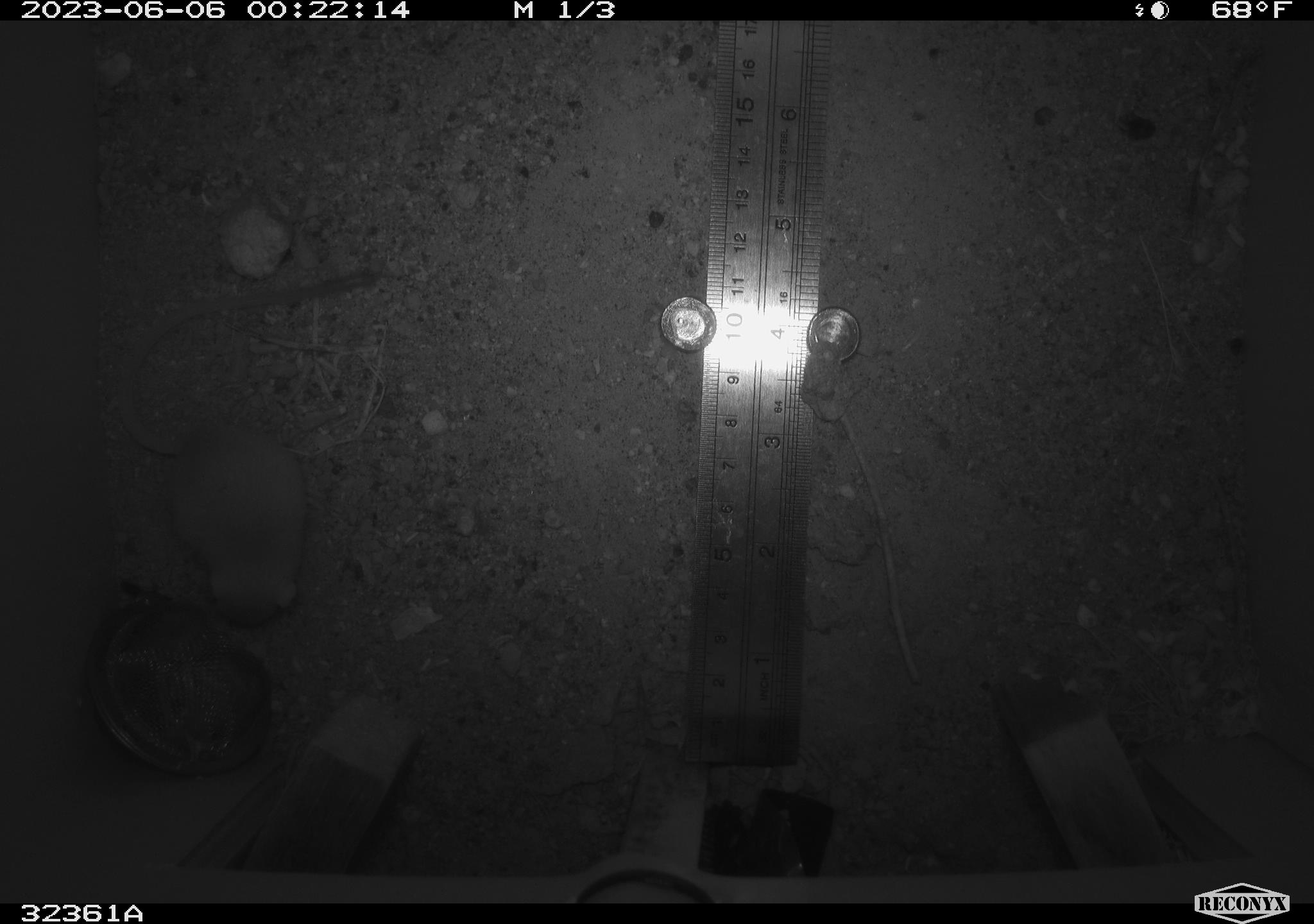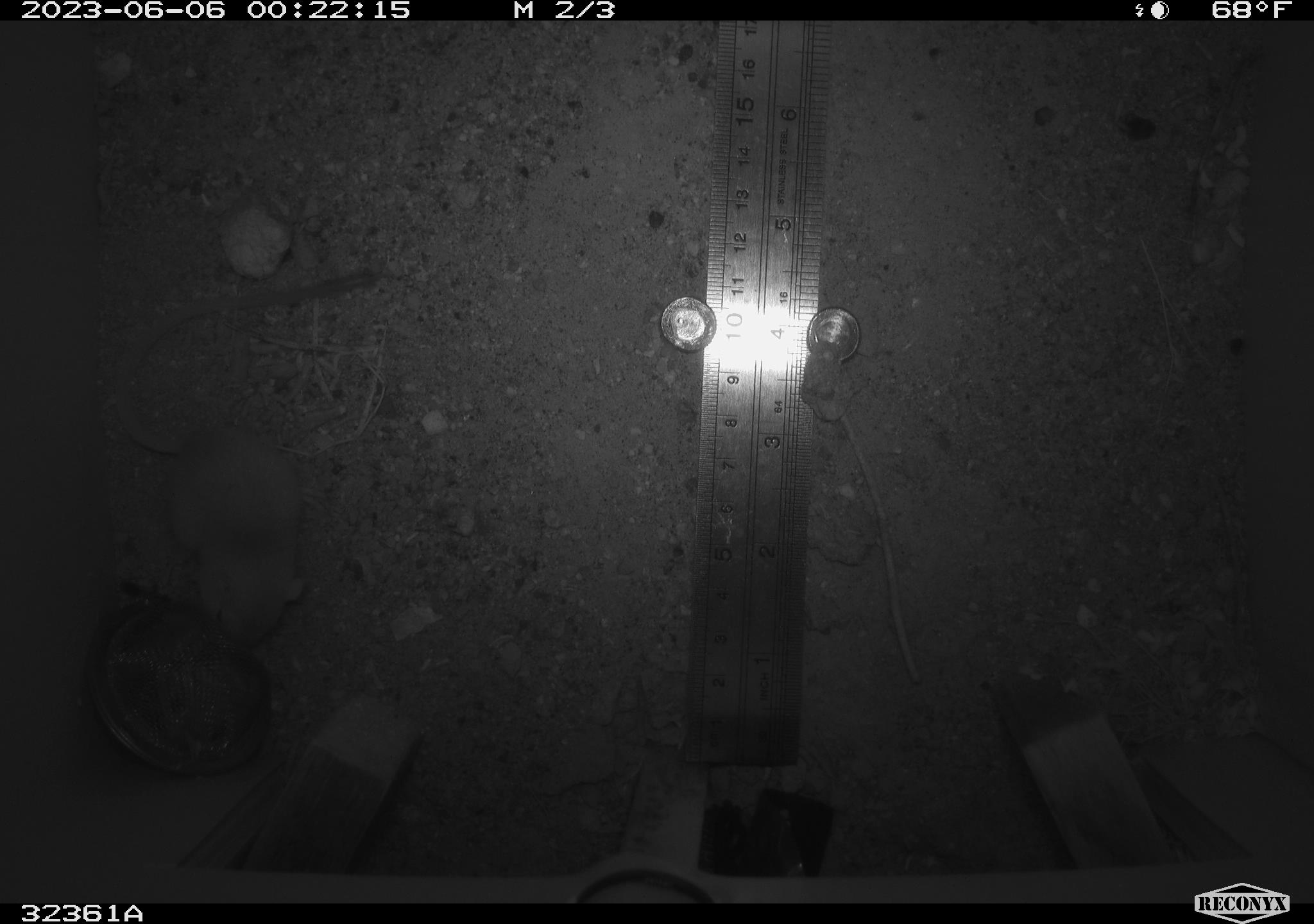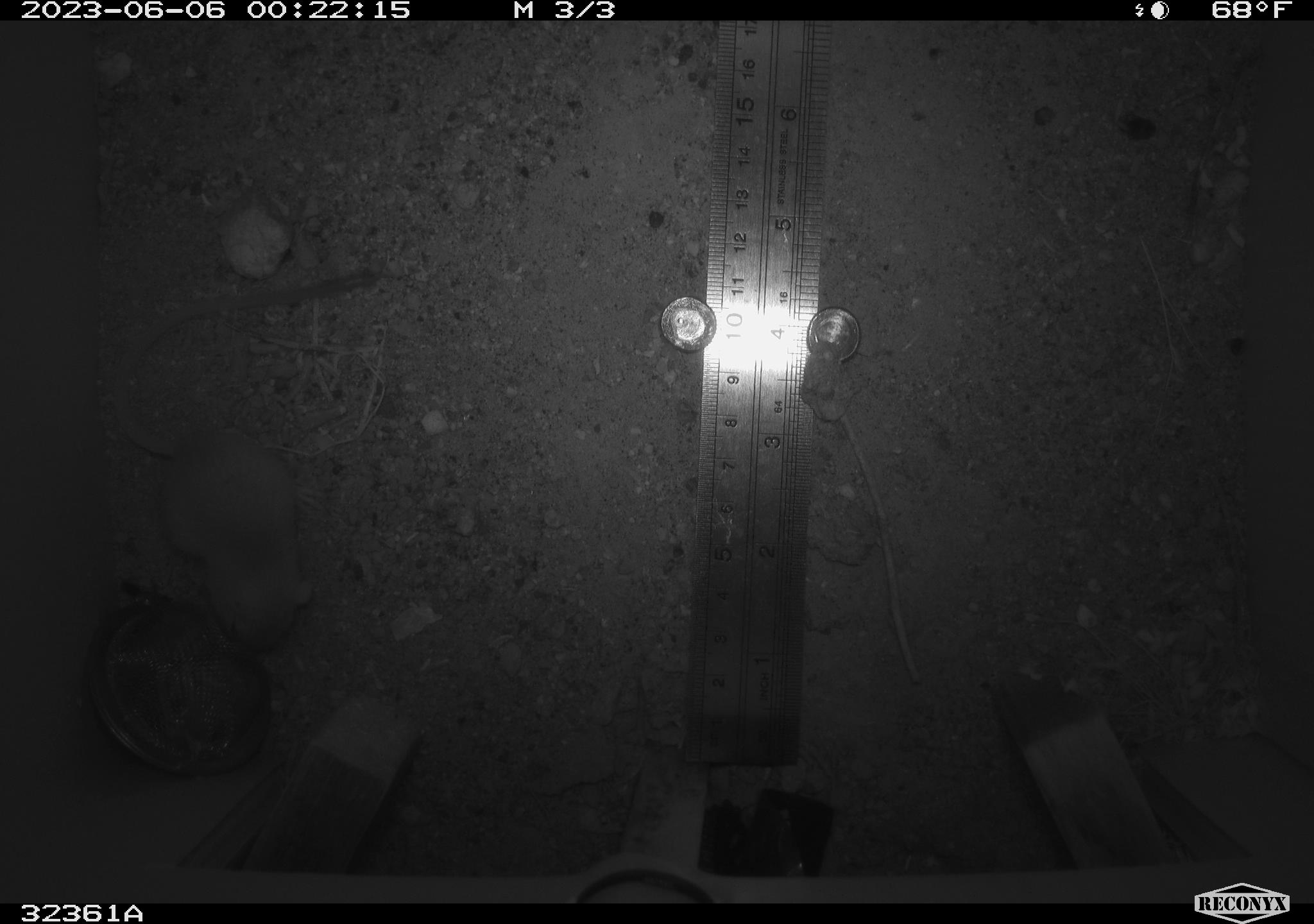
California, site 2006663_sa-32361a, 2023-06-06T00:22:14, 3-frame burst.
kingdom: Animalia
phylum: Chordata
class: Mammalia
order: Rodentia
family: Heteromyidae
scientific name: Heteromyidae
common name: kangaroo rats and pocket mice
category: heteromyidae family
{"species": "heteromyidae family (kangaroo rats and pocket mice) (Heteromyidae)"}